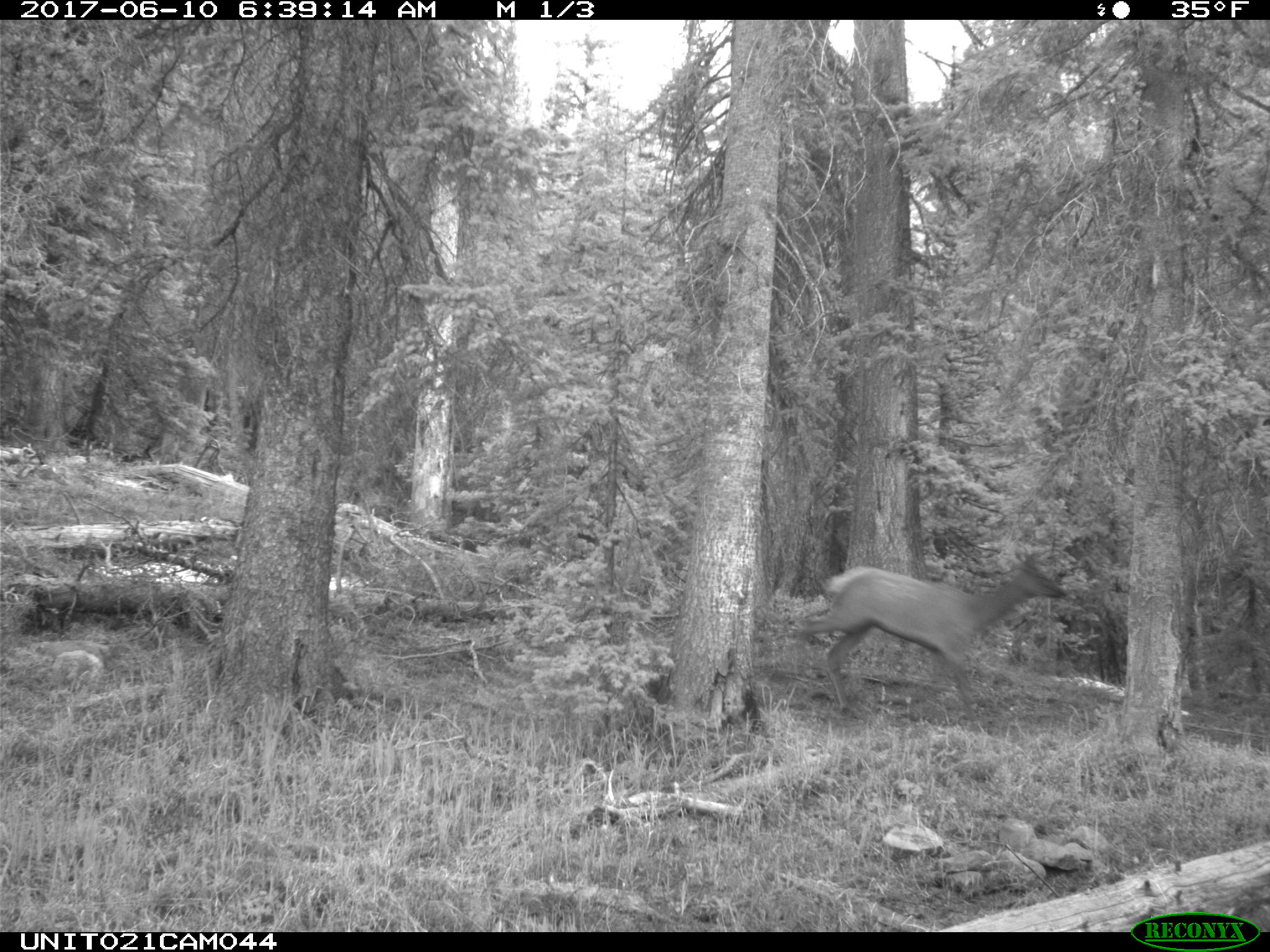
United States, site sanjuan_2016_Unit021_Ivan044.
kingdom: Animalia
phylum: Chordata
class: Mammalia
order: Artiodactyla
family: Cervidae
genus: Cervus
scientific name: Cervus elaphus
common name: red deer